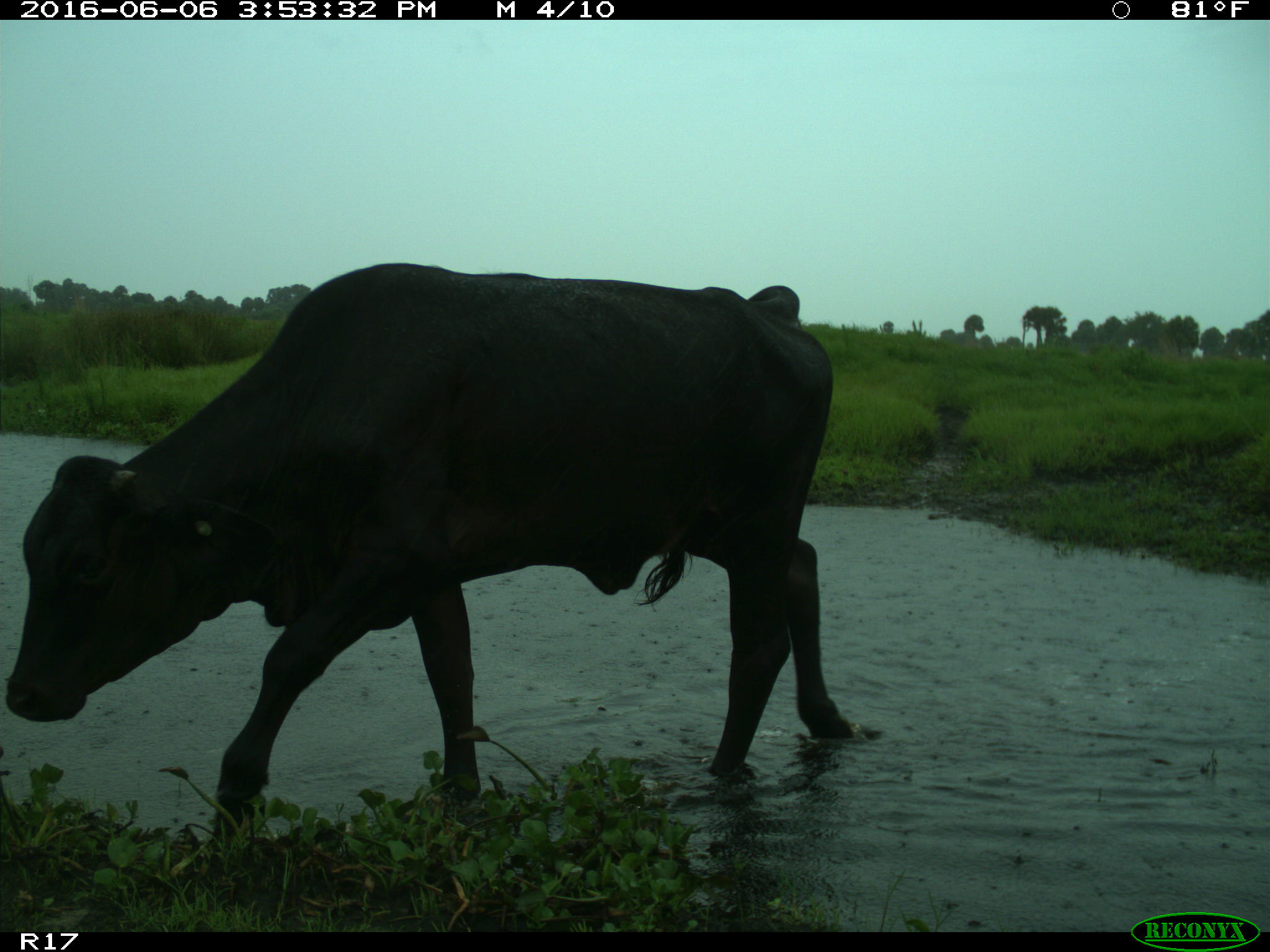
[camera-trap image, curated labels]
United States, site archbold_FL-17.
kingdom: Animalia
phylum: Chordata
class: Mammalia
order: Artiodactyla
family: Bovidae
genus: Bos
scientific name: Bos taurus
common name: domestic cow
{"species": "Bos taurus (domestic cow)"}